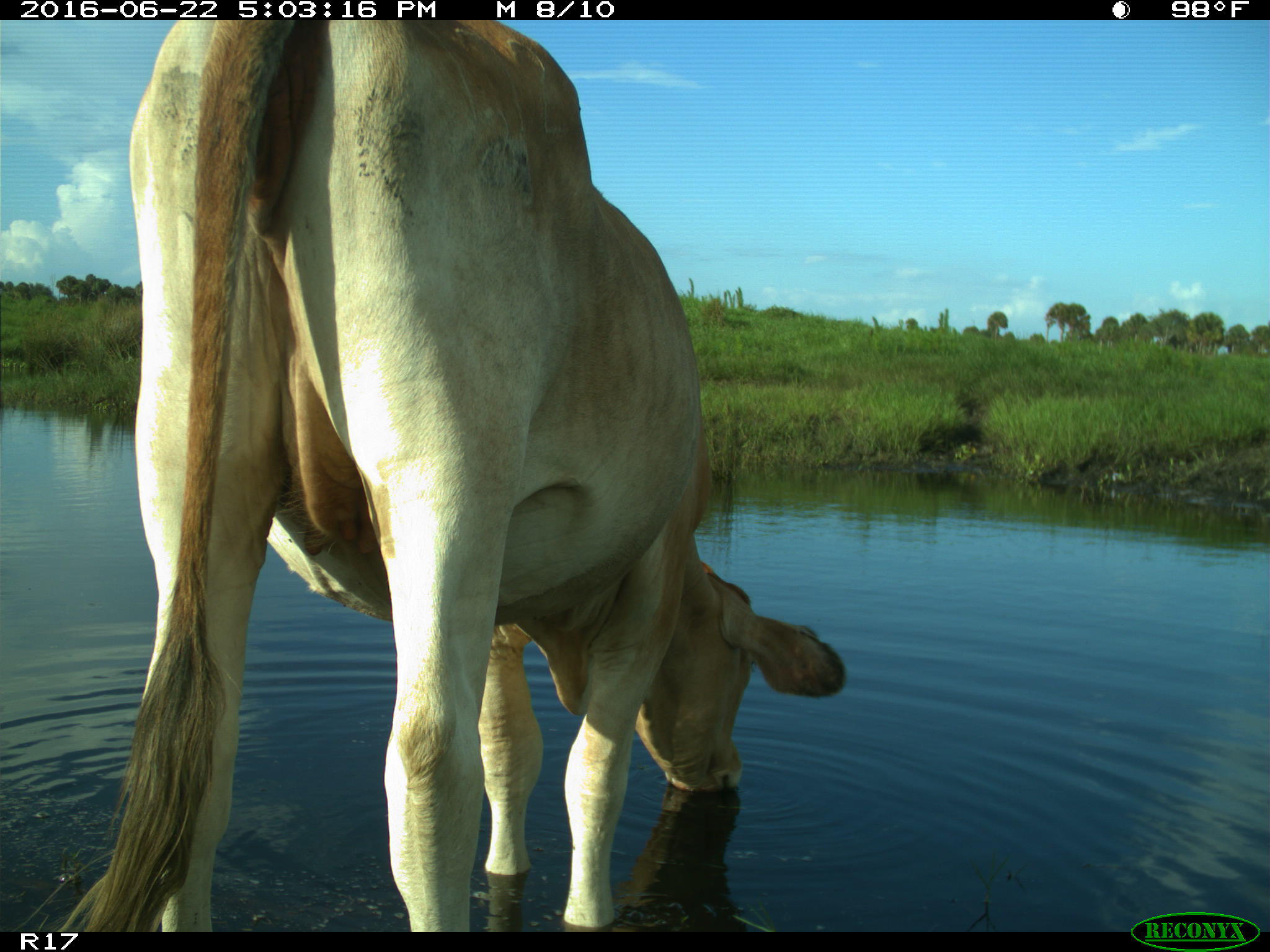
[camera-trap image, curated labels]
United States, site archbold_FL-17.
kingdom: Animalia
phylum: Chordata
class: Mammalia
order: Artiodactyla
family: Bovidae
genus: Bos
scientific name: Bos taurus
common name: domestic cow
Bos taurus (domestic cow).